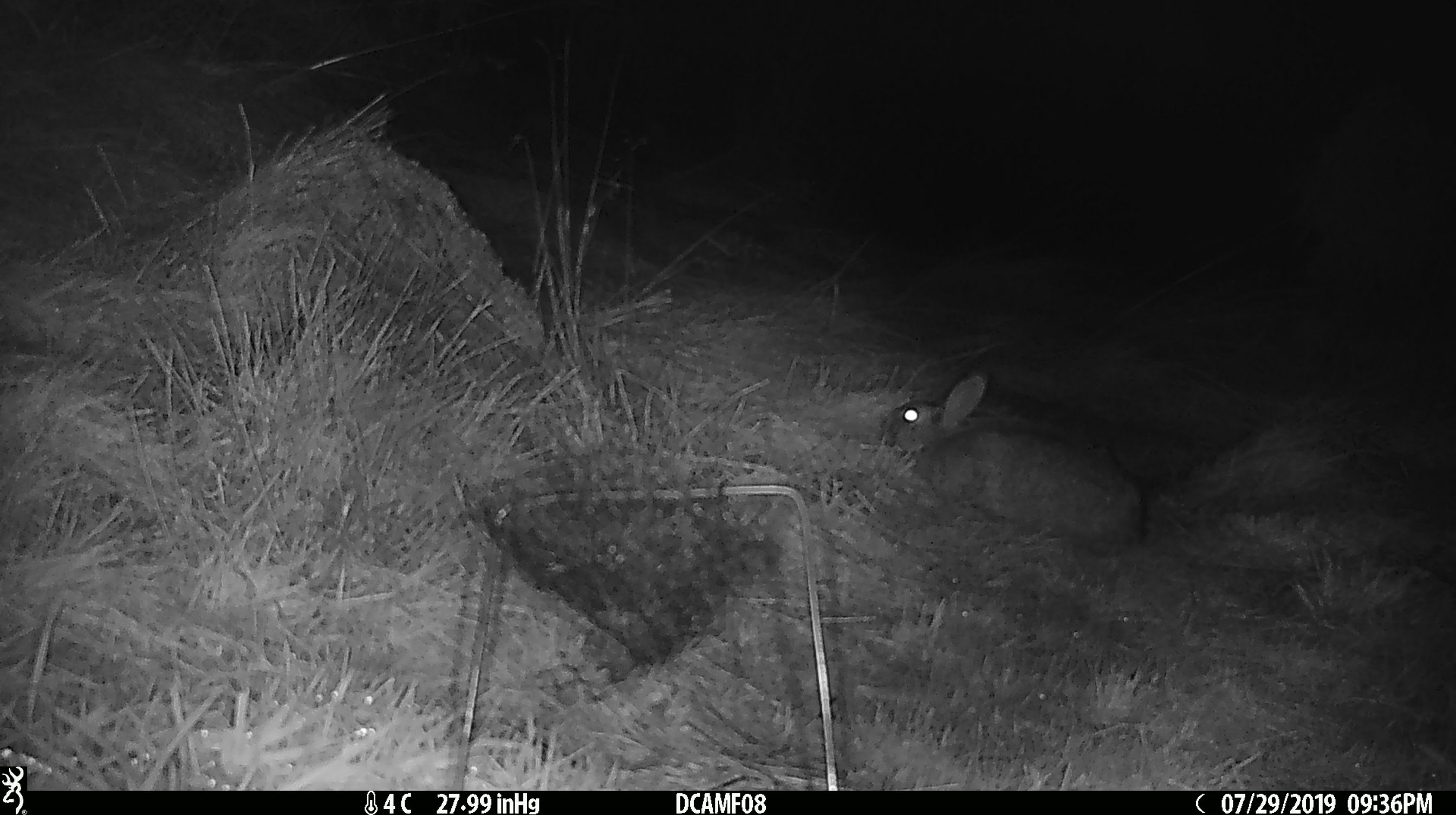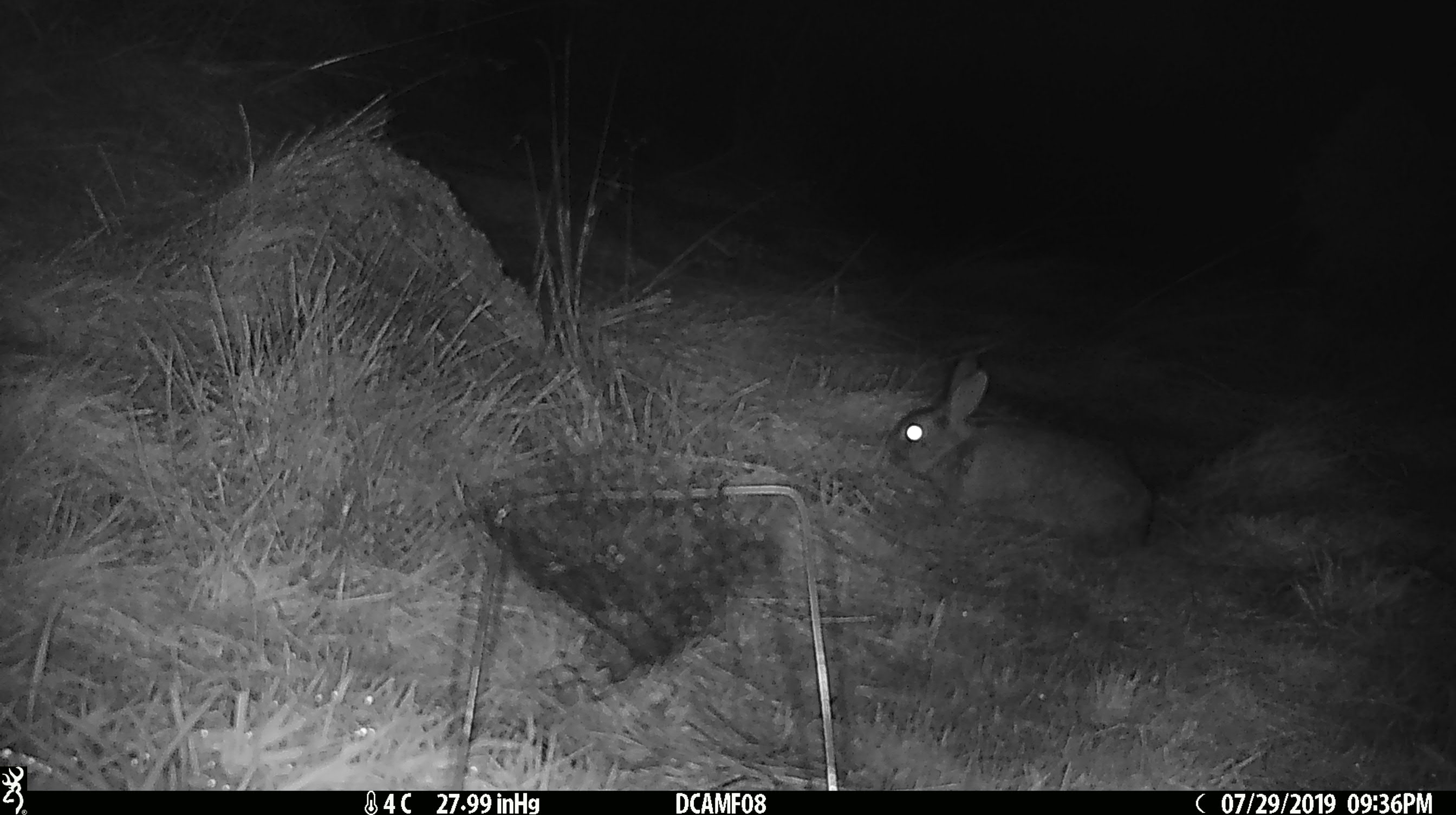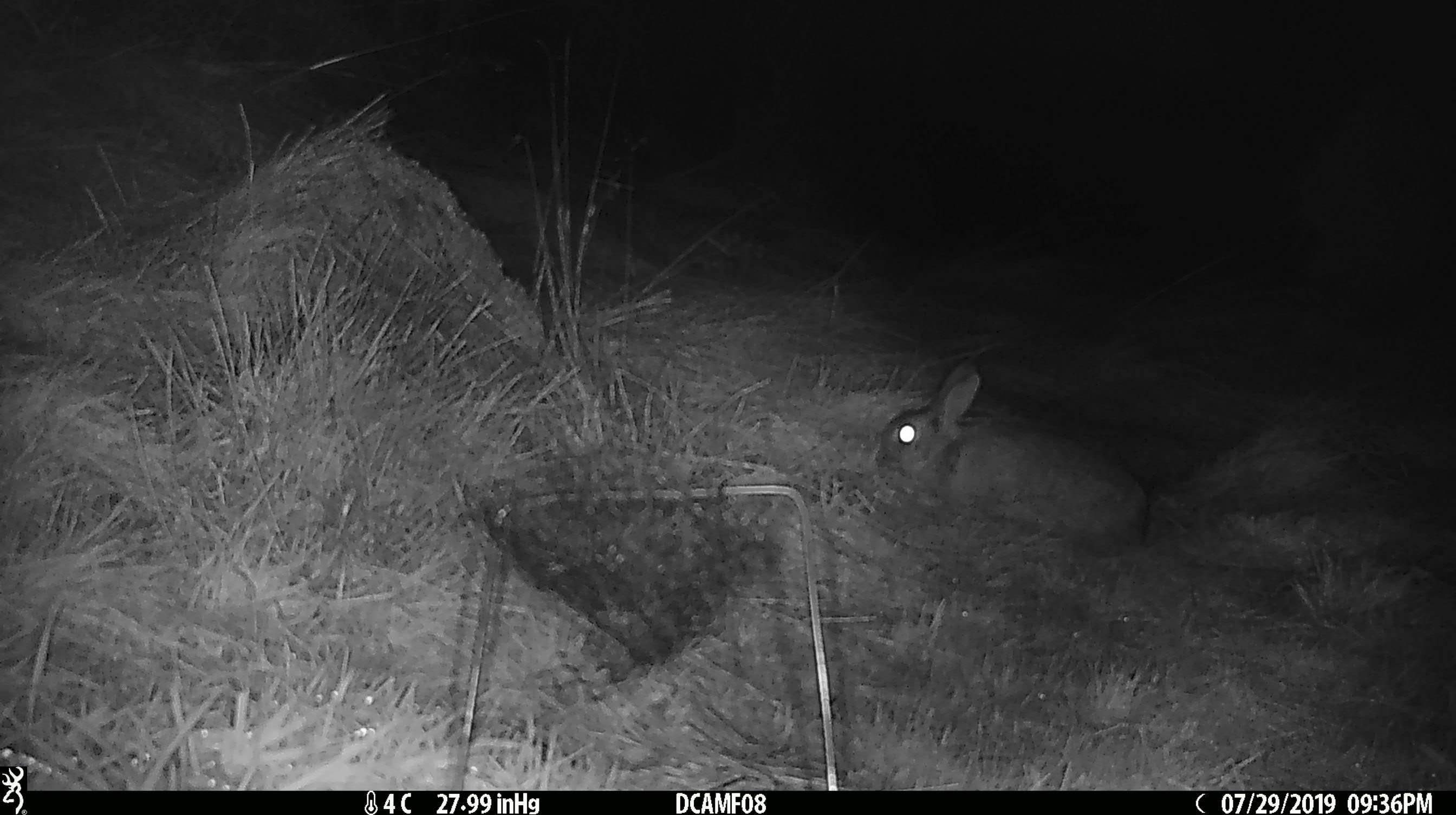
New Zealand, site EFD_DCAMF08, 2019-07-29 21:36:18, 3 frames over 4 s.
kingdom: Animalia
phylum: Chordata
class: Mammalia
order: Lagomorpha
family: Leporidae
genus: Oryctolagus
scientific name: Oryctolagus cuniculus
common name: european rabbit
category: rabbit